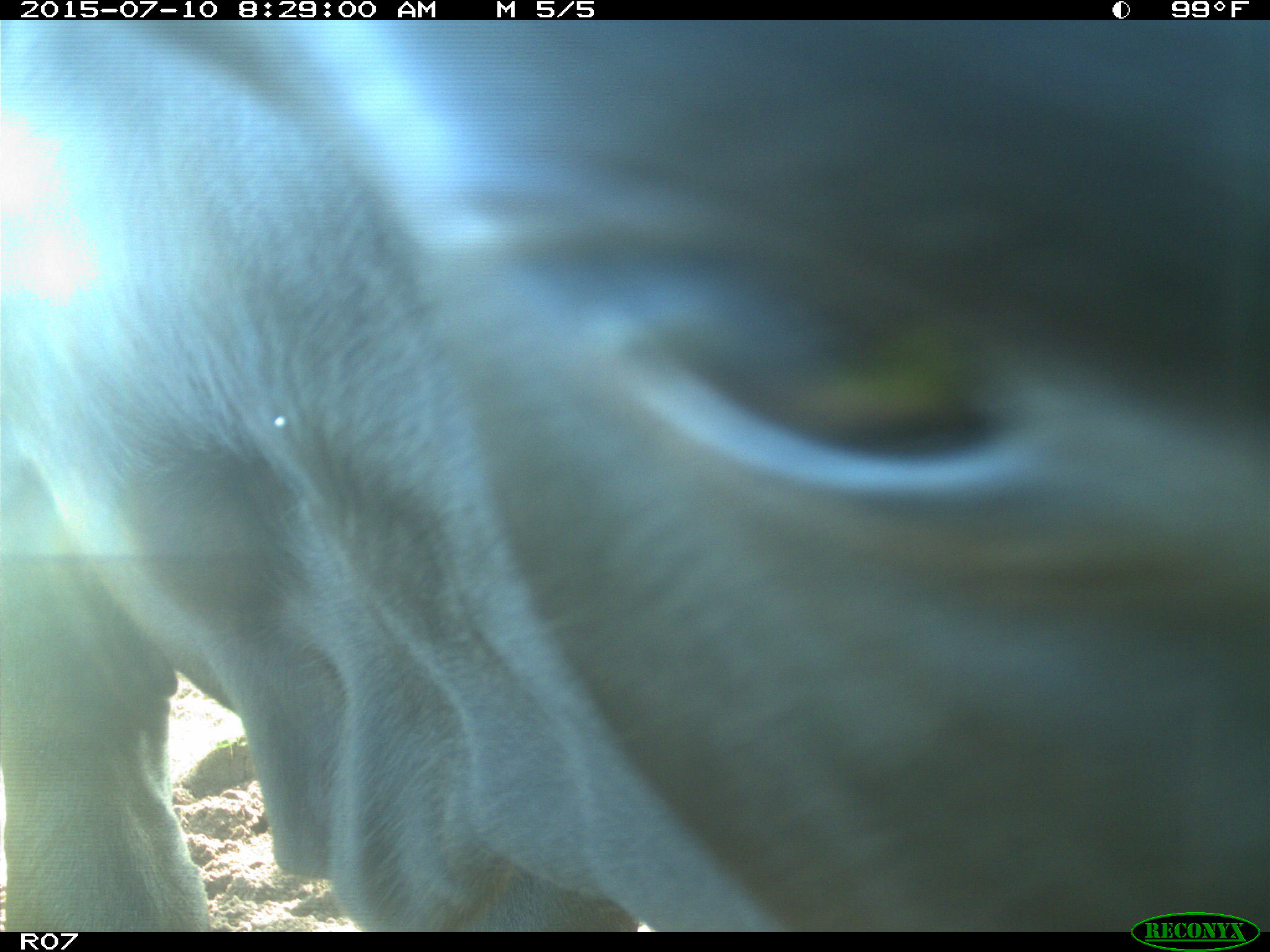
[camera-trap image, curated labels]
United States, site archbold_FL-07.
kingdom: Animalia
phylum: Chordata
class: Mammalia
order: Artiodactyla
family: Bovidae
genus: Bos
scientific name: Bos taurus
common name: domestic cow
Bos taurus (domestic cow).